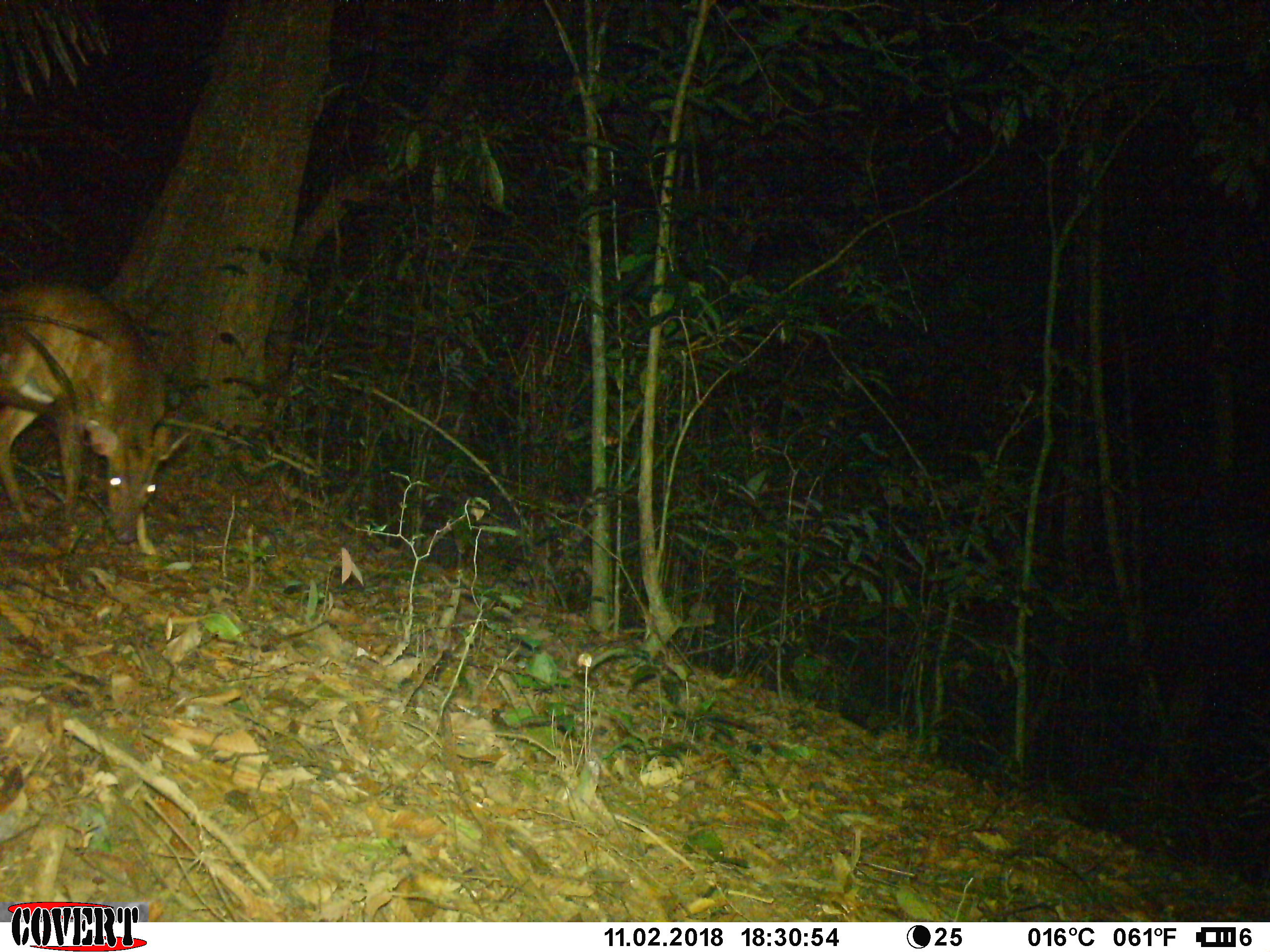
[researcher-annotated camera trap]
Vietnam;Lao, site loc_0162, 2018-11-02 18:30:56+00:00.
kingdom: Animalia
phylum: Chordata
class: Mammalia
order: Artiodactyla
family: Cervidae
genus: Muntiacus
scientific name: Muntiacus vuquangensis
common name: large-antlered muntjac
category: large antlered muntjac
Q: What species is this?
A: Large antlered muntjac (large-antlered muntjac) (Muntiacus vuquangensis).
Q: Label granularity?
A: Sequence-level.